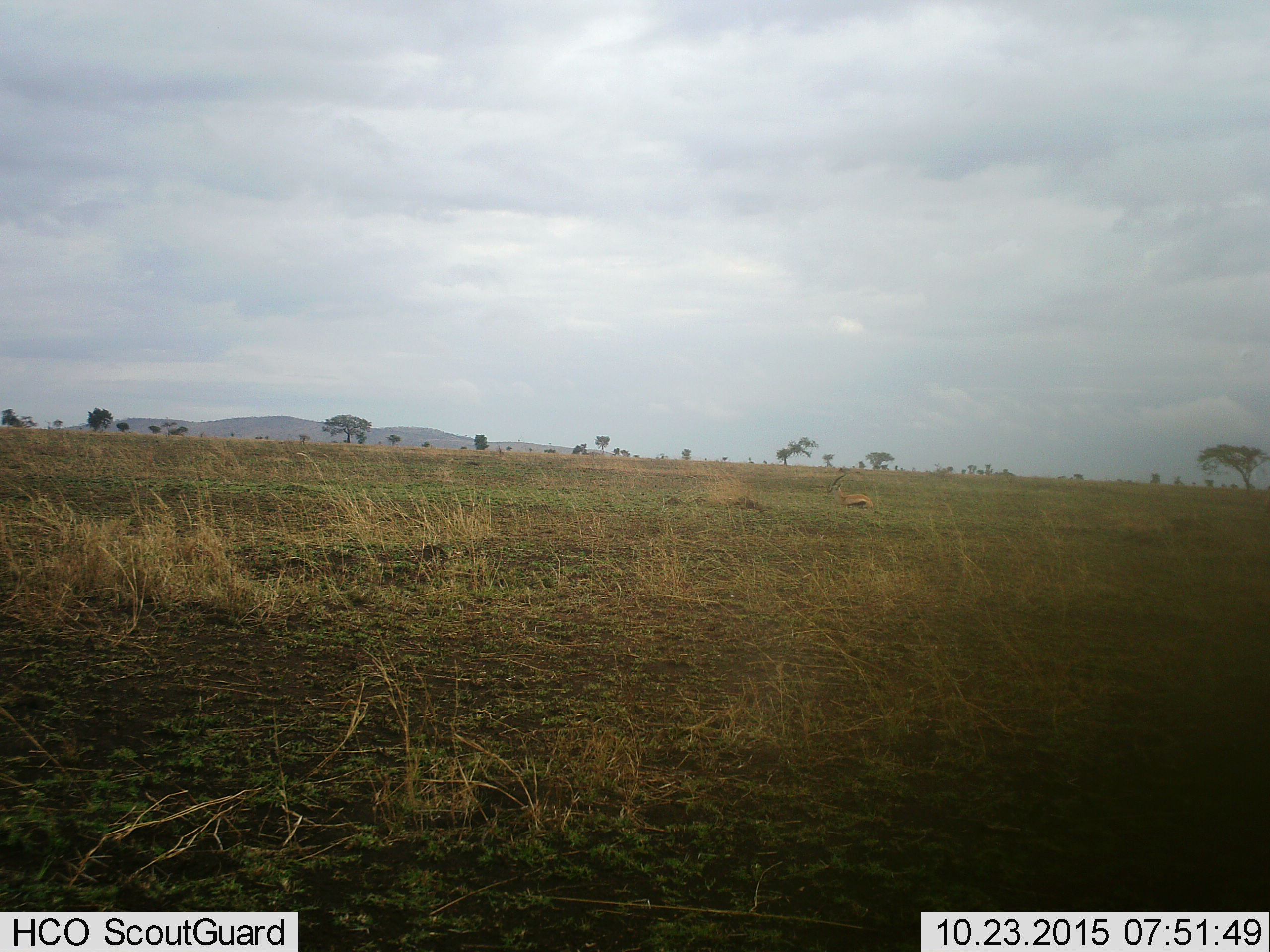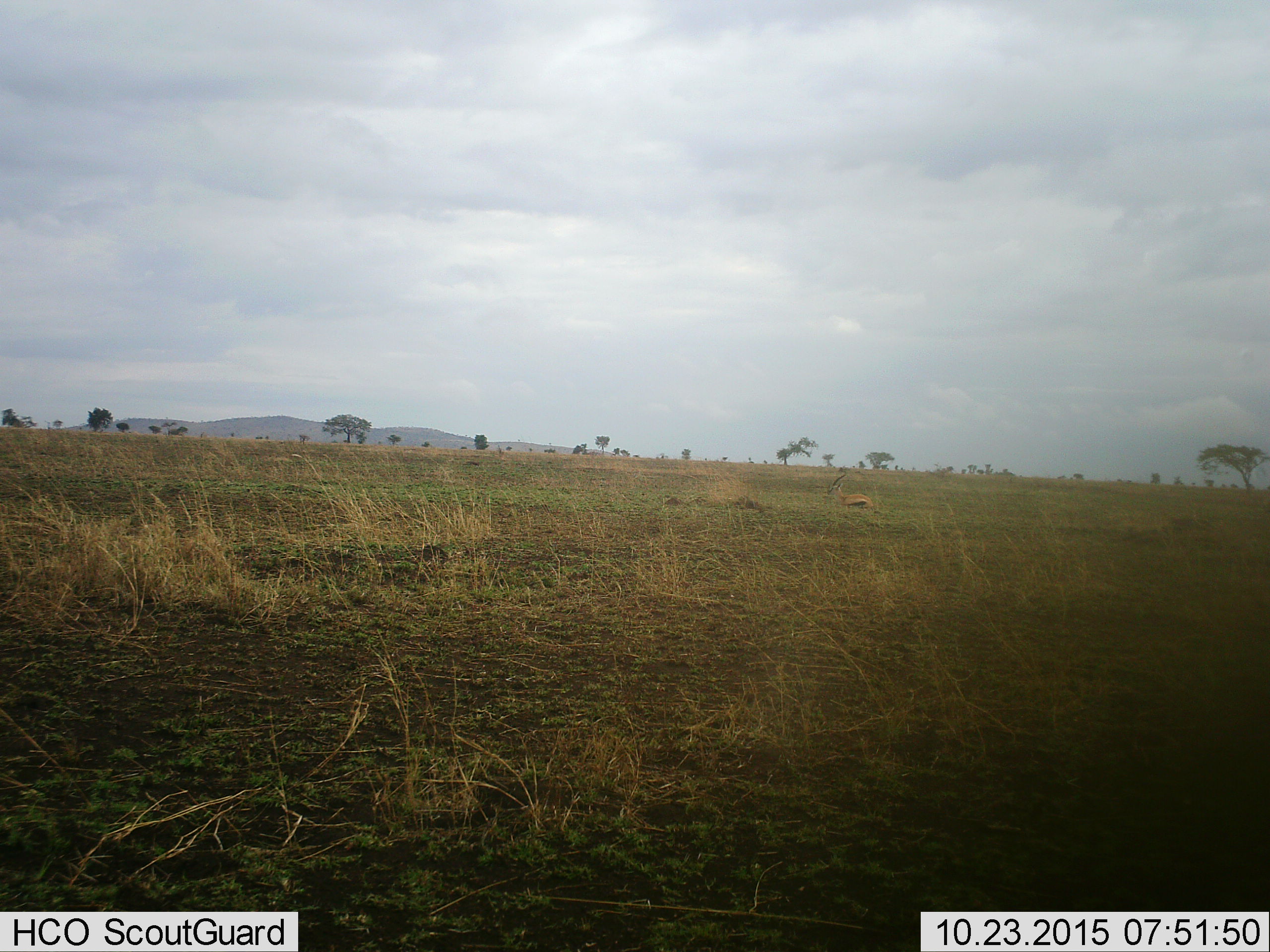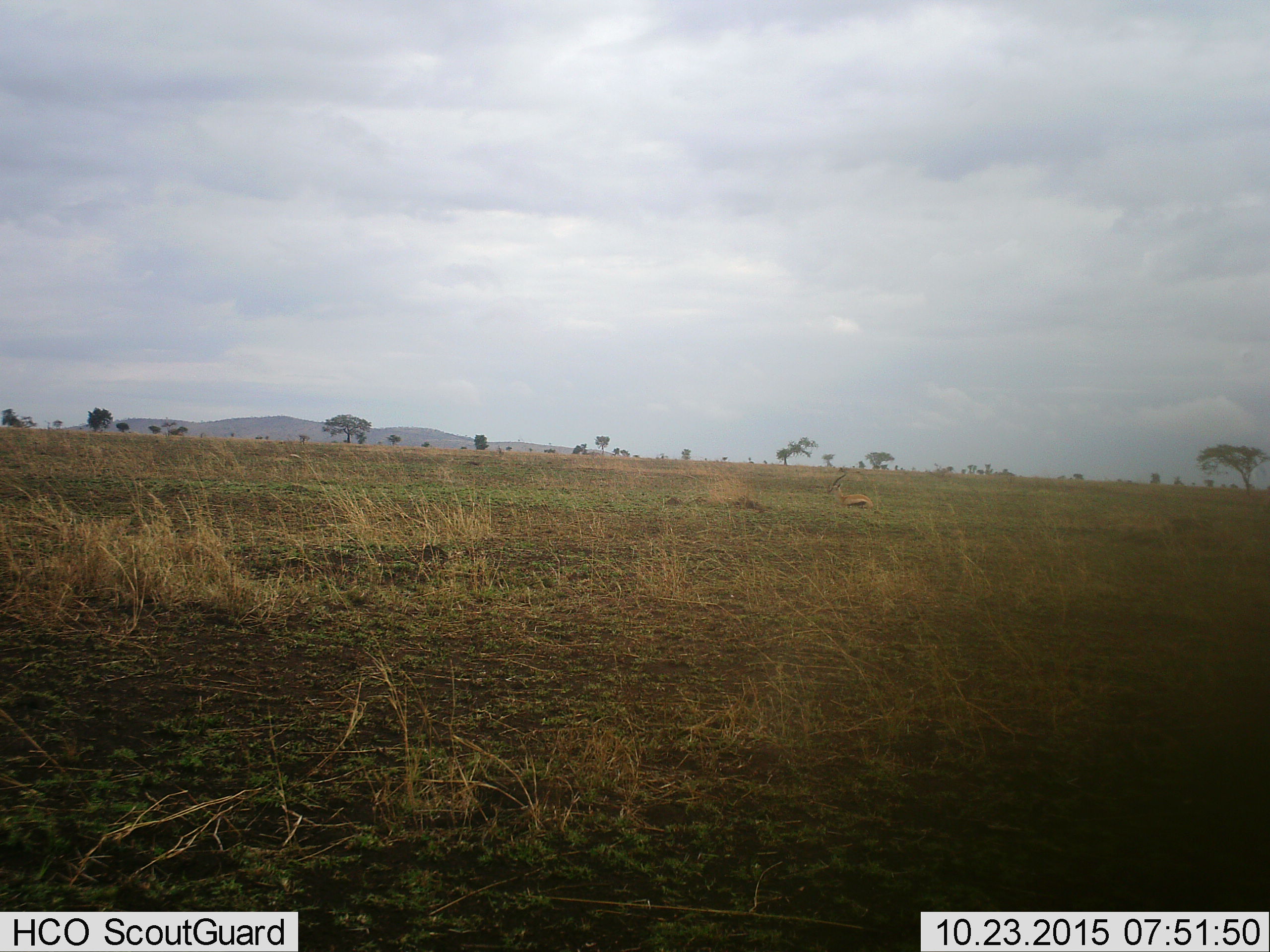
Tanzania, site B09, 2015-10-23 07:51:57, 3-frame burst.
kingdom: Animalia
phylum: Chordata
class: Mammalia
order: Artiodactyla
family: Bovidae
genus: Eudorcas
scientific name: Eudorcas thomsonii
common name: thomson's gazelle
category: gazellethomsons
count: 1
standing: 58%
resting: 42%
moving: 0%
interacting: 0%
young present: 0%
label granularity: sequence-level